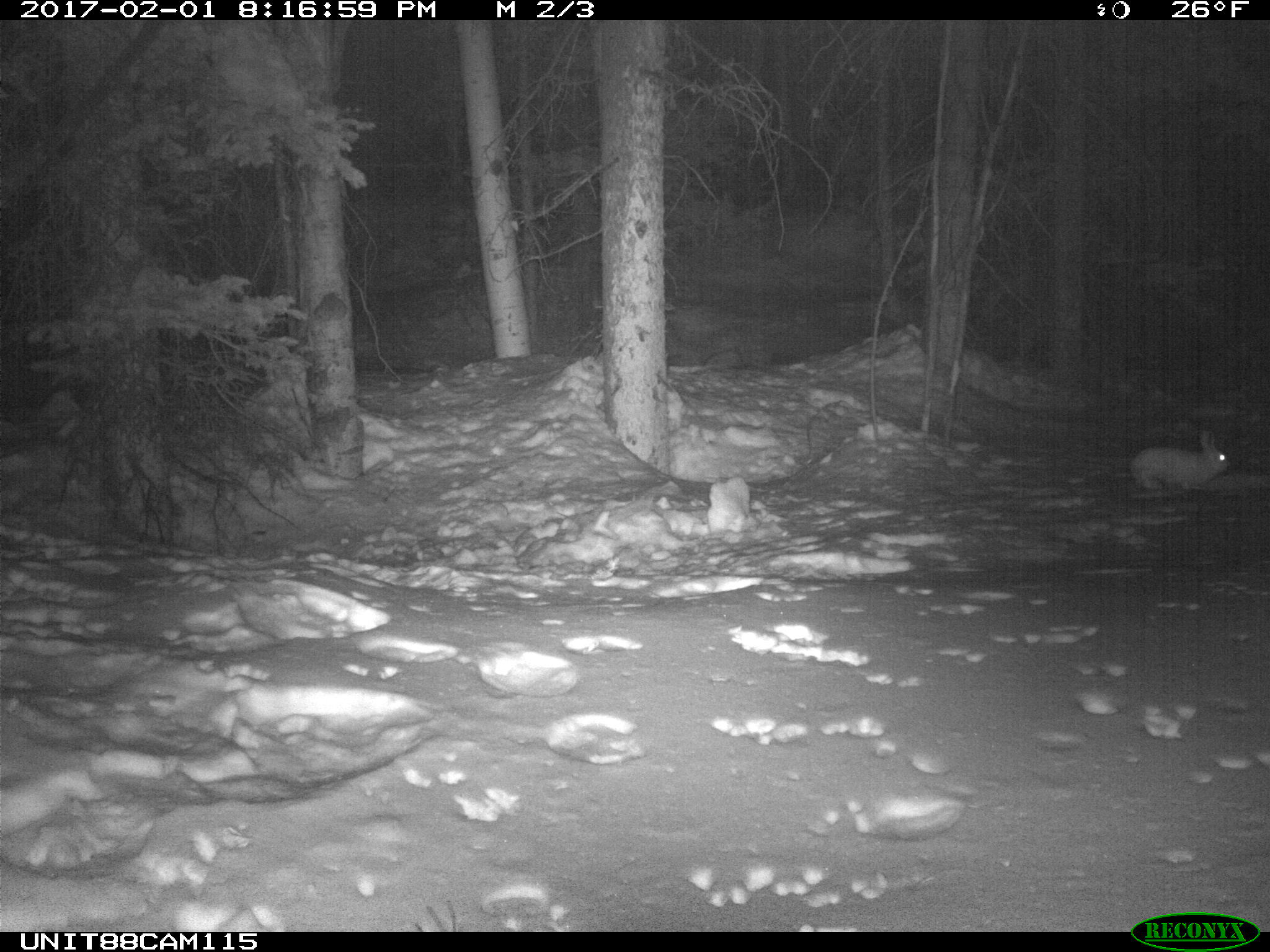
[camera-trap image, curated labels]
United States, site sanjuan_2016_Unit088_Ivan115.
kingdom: Animalia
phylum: Chordata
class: Mammalia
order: Lagomorpha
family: Leporidae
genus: Lepus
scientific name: Lepus americanus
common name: snowshoe hare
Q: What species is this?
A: Lepus americanus (snowshoe hare).